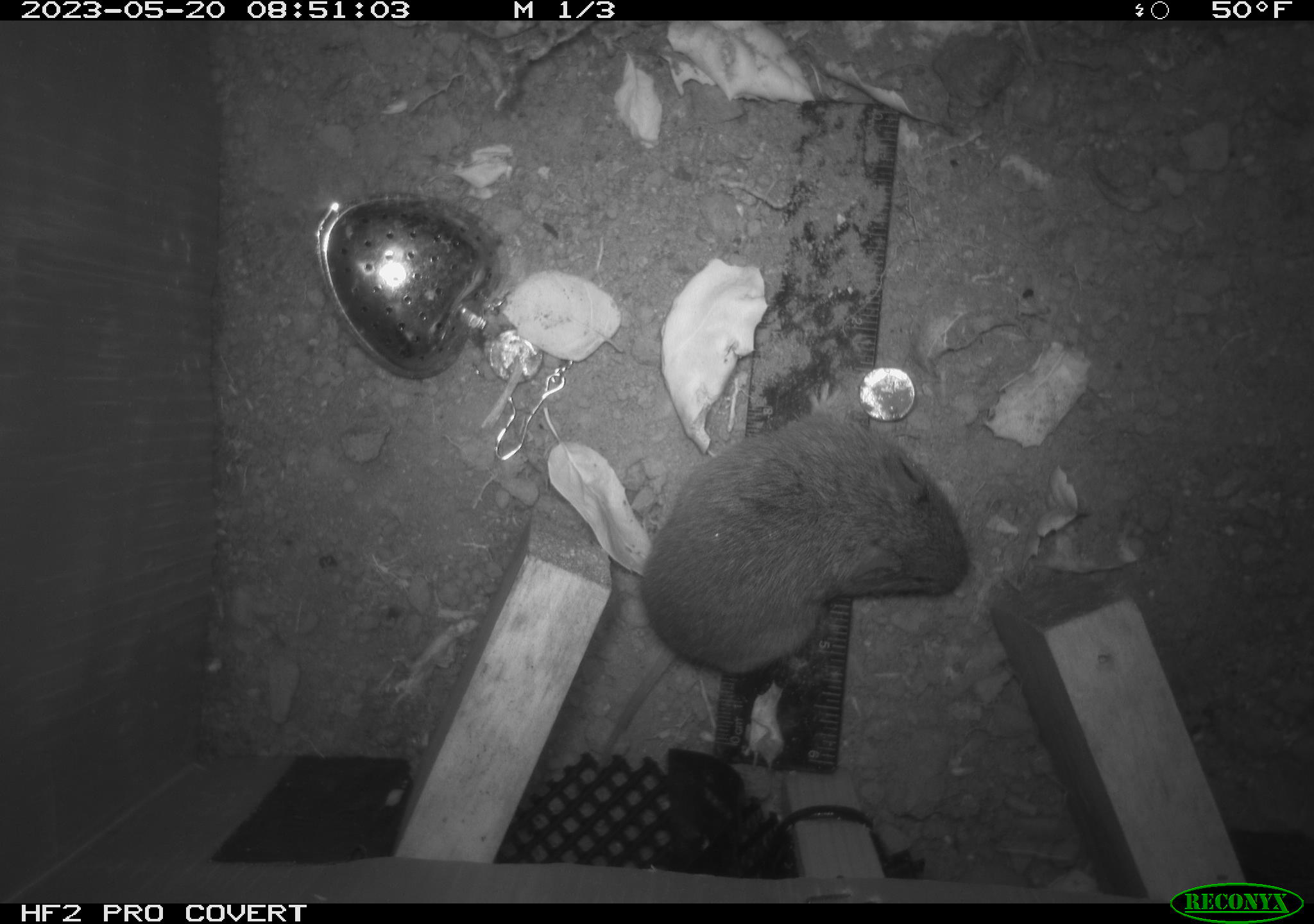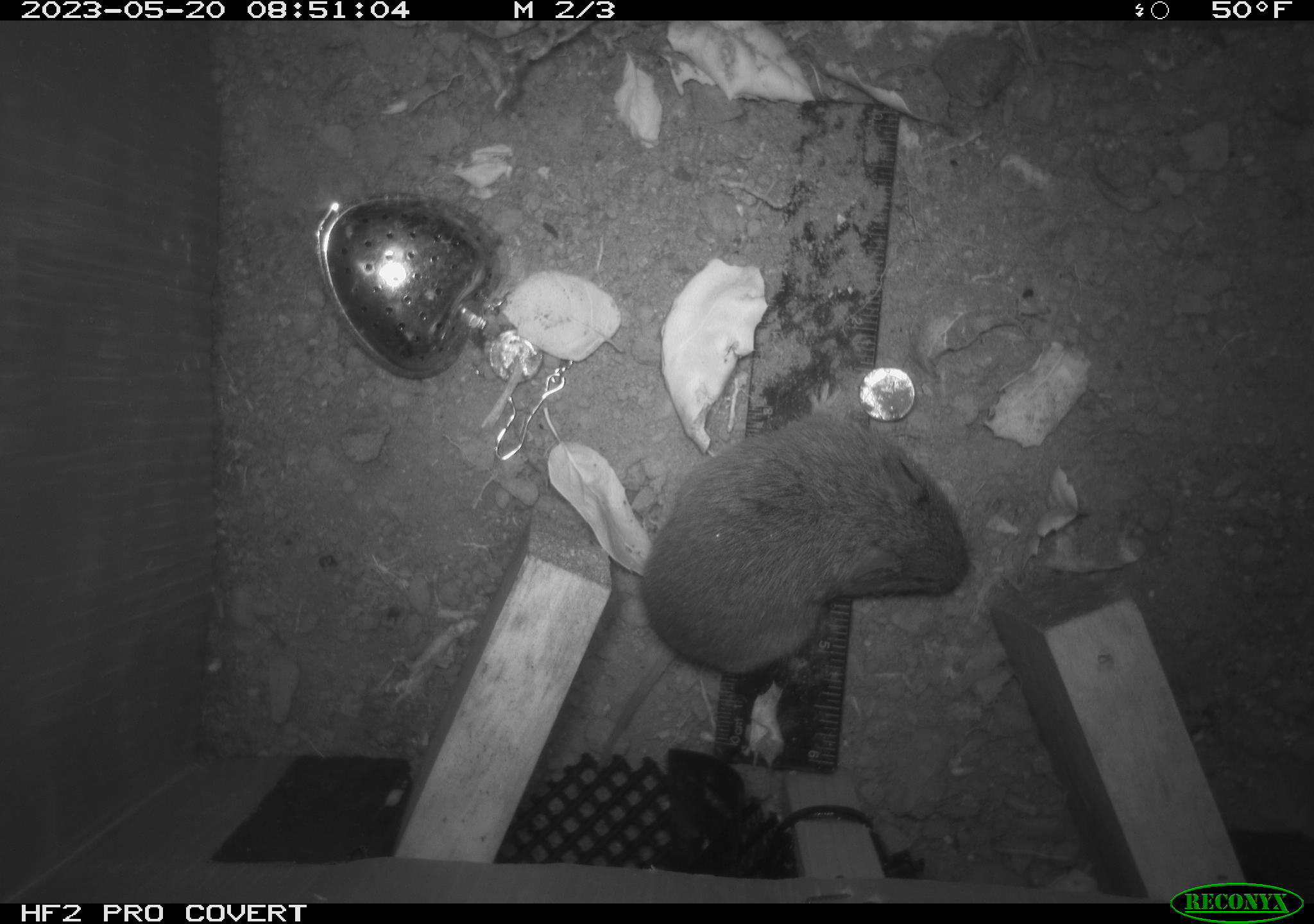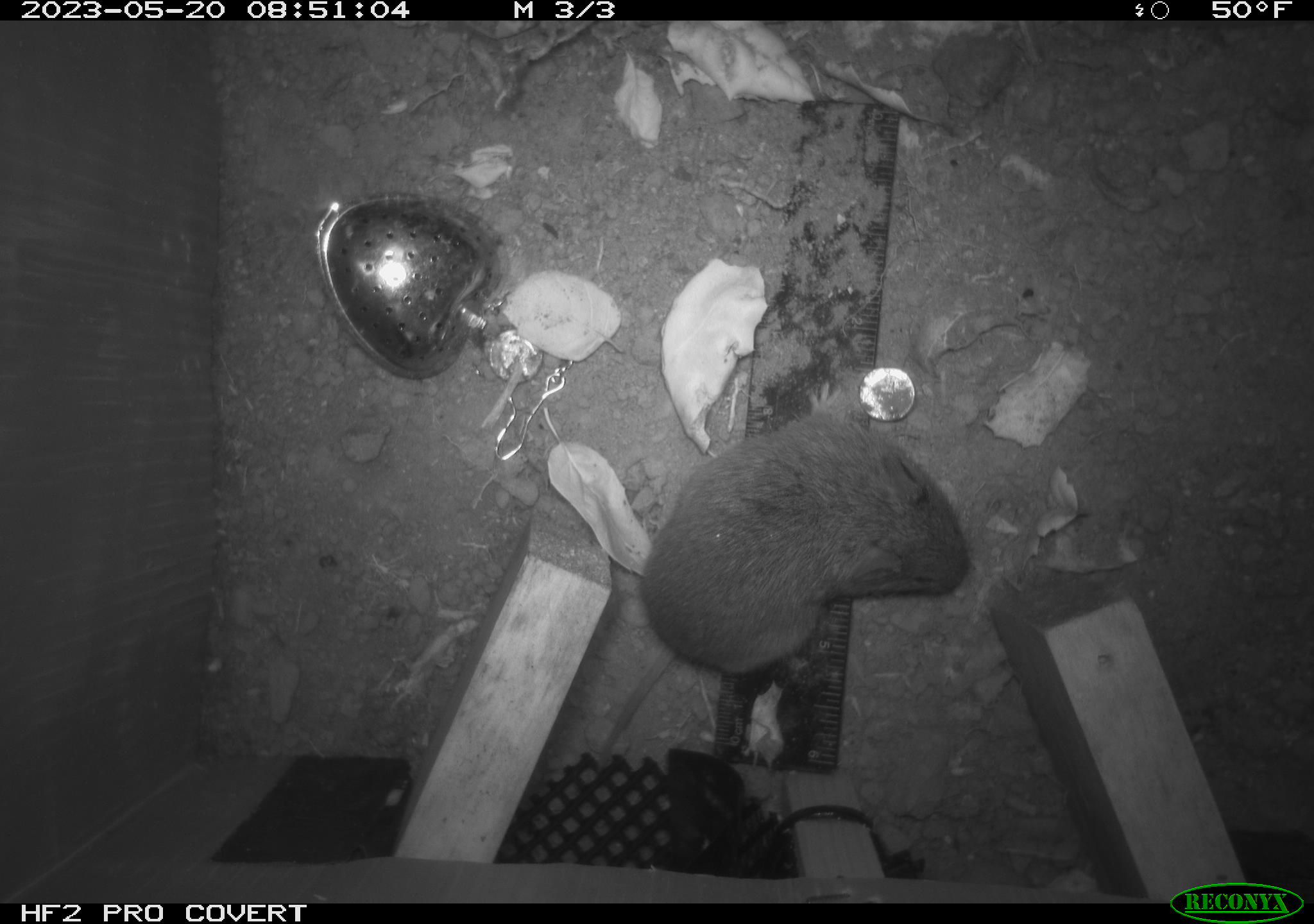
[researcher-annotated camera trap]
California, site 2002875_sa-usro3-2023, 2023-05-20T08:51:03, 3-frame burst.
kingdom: Animalia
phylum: Chordata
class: Mammalia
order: Rodentia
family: Cricetidae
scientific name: Arvicolinae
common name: voles, lemmings, and muskrats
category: arvicolinae subfamily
Arvicolinae subfamily (voles, lemmings, and muskrats) (Arvicolinae).